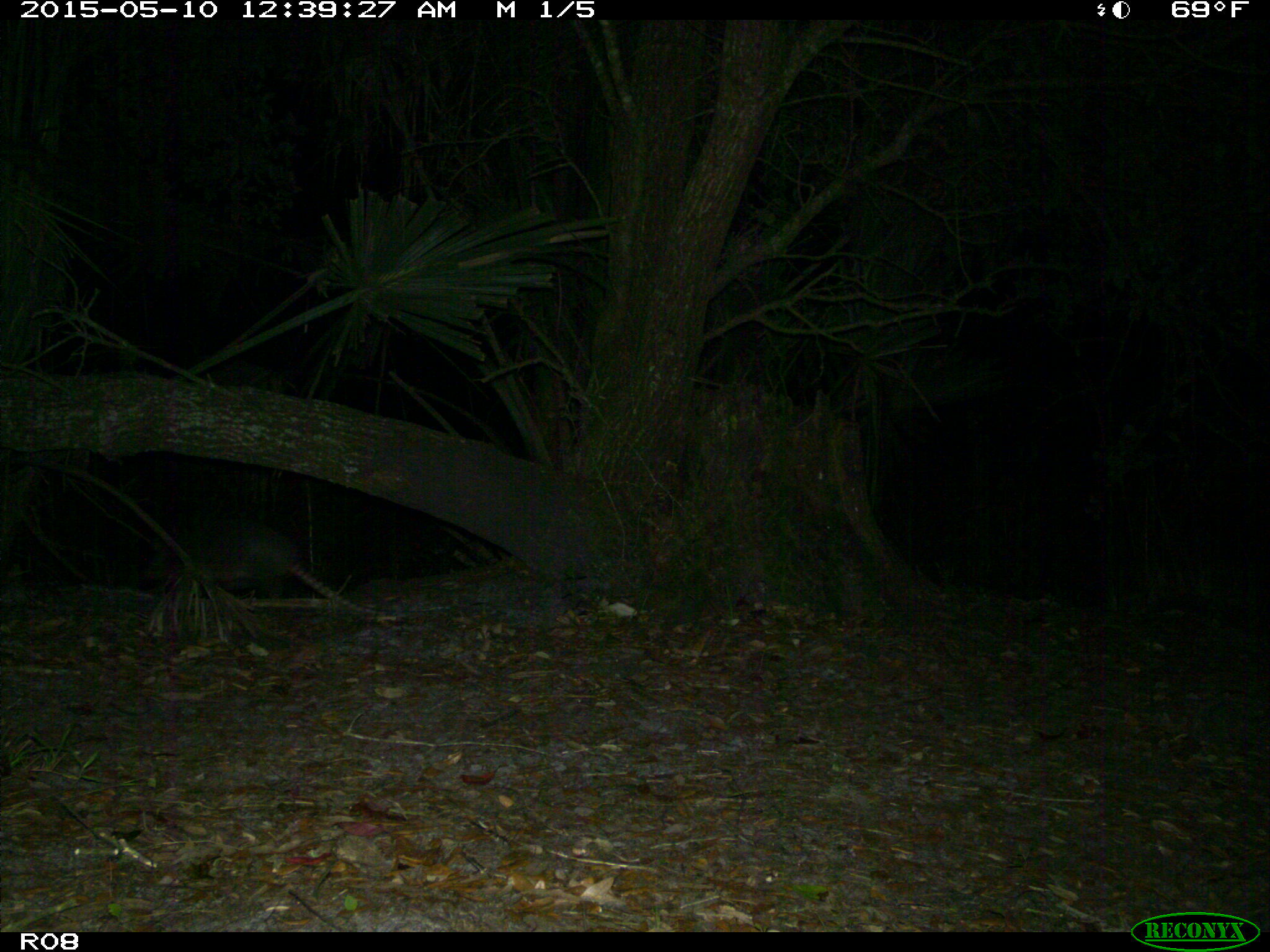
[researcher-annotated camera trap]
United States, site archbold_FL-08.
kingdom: Animalia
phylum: Chordata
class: Mammalia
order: Cingulata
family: Dasypodidae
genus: Dasypus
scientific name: Dasypus novemcinctus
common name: nine-banded armadillo